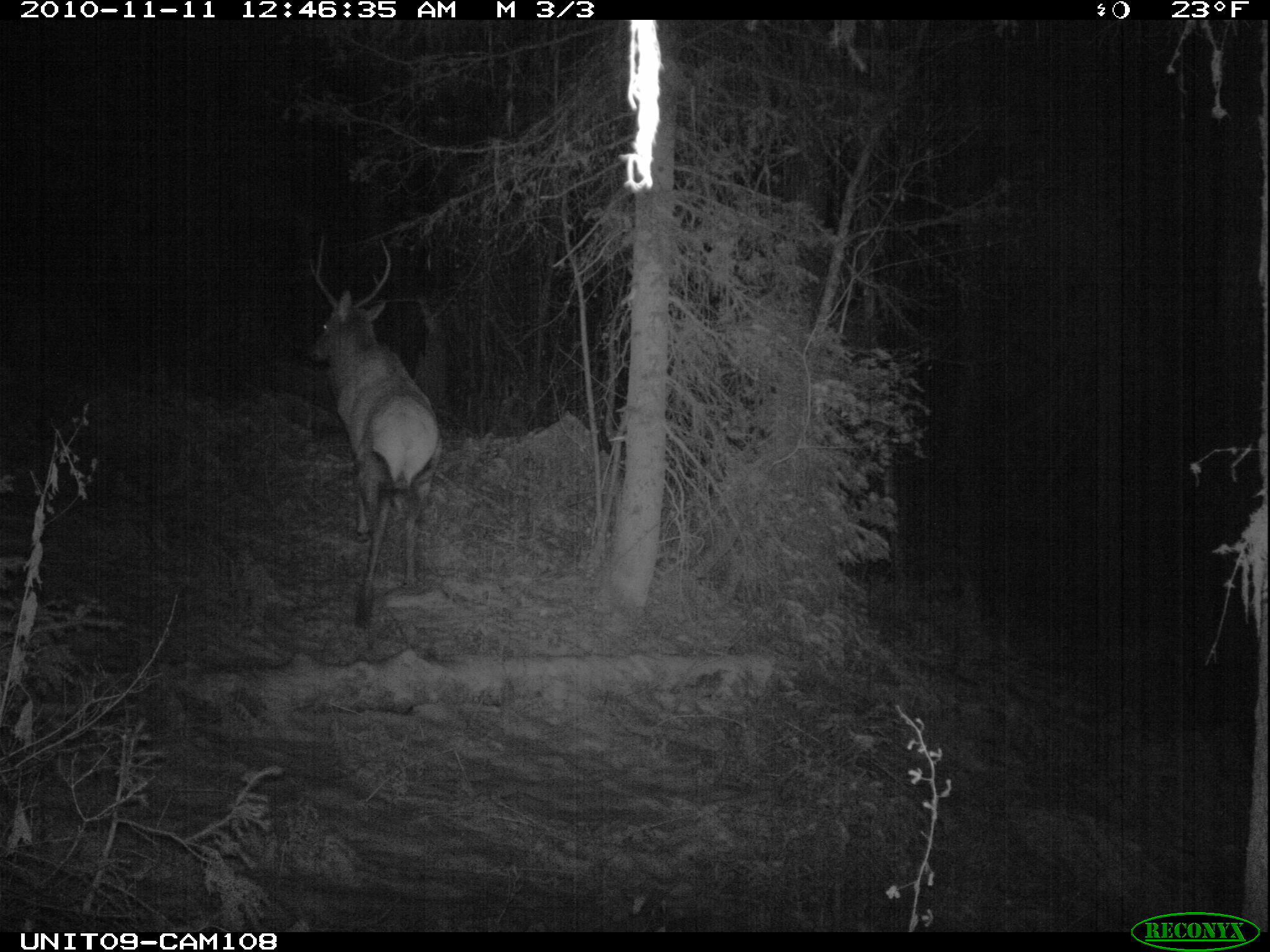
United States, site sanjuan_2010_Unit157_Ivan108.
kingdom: Animalia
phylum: Chordata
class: Mammalia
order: Artiodactyla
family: Cervidae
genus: Cervus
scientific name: Cervus elaphus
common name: red deer